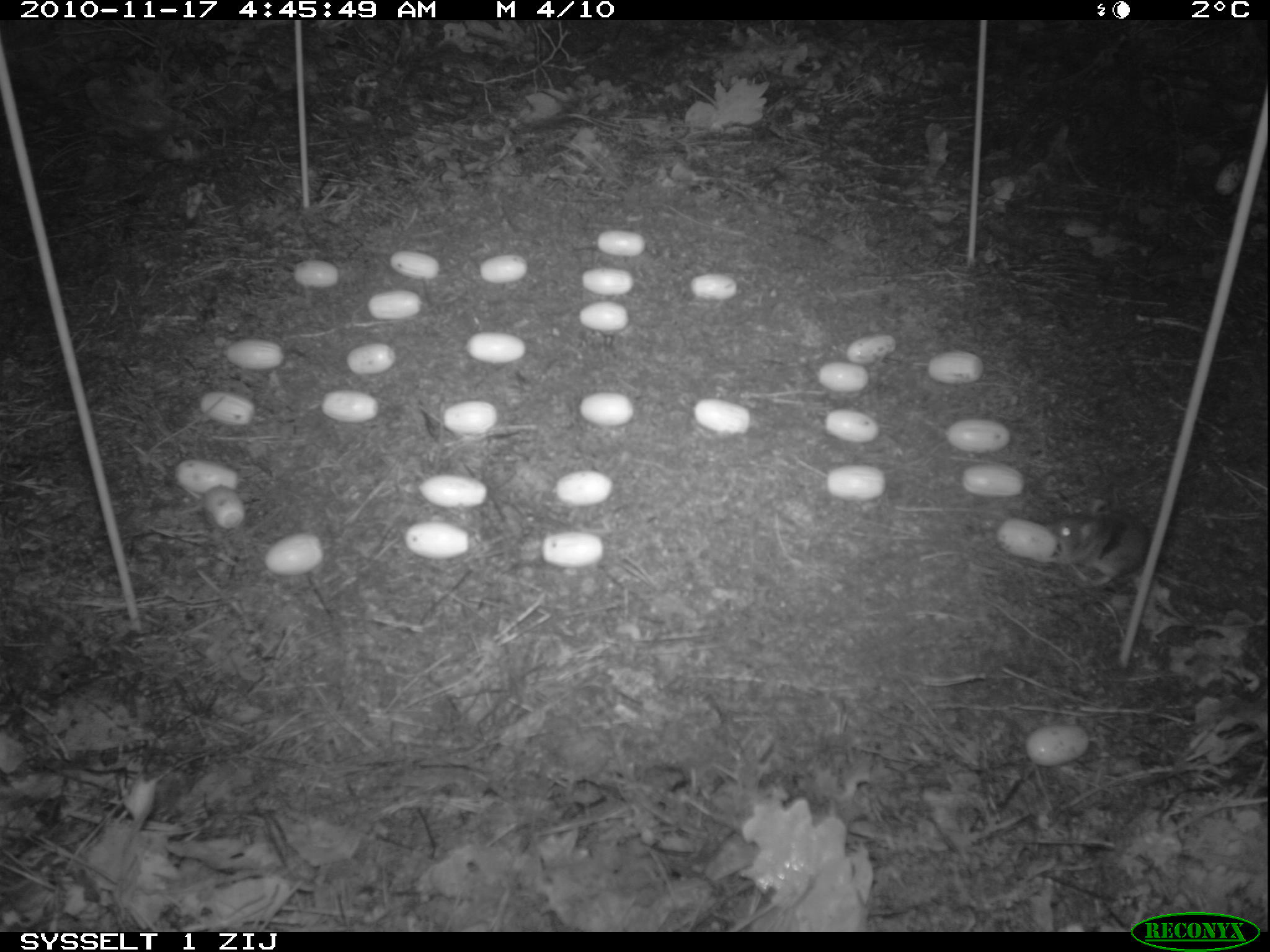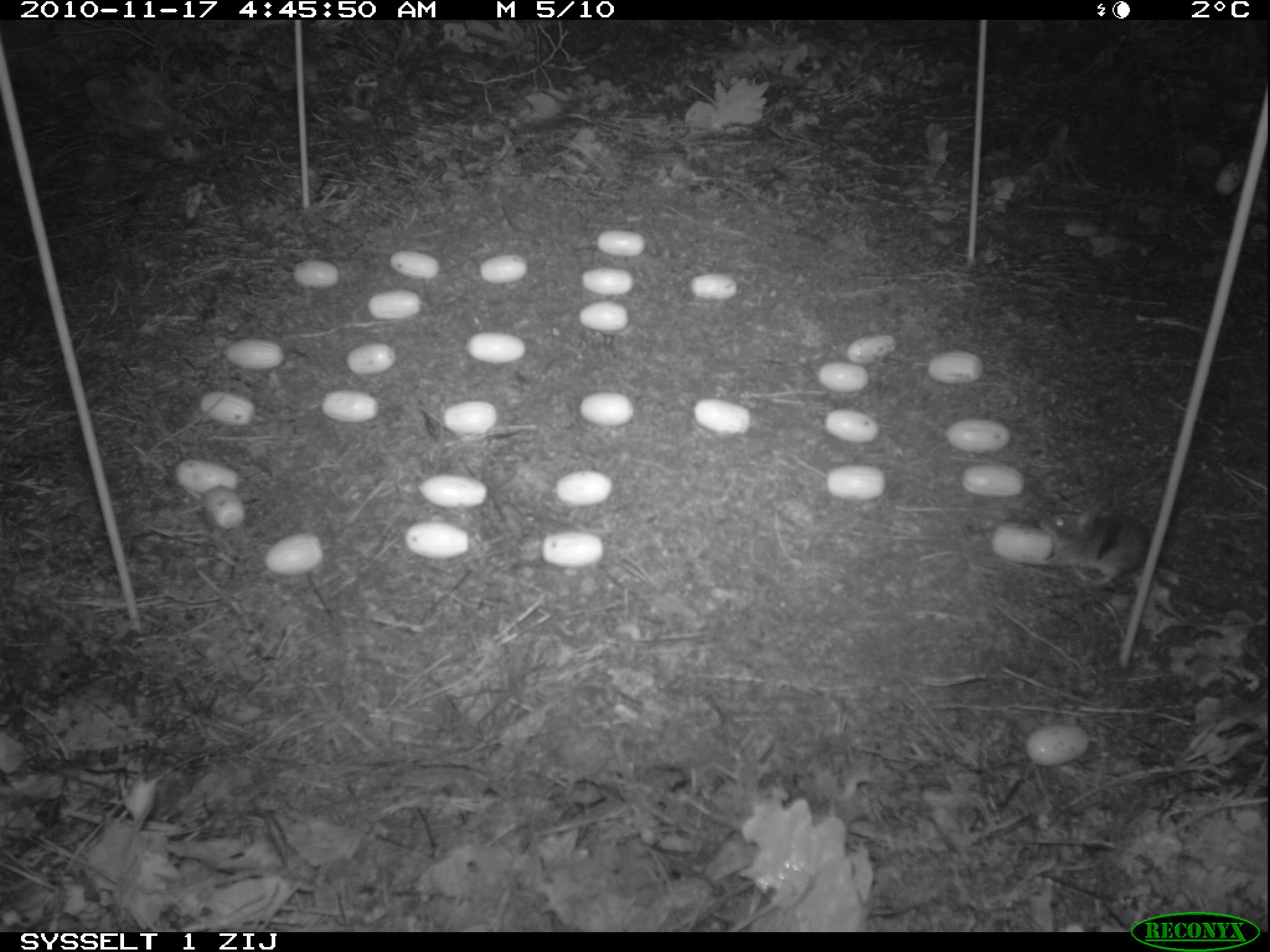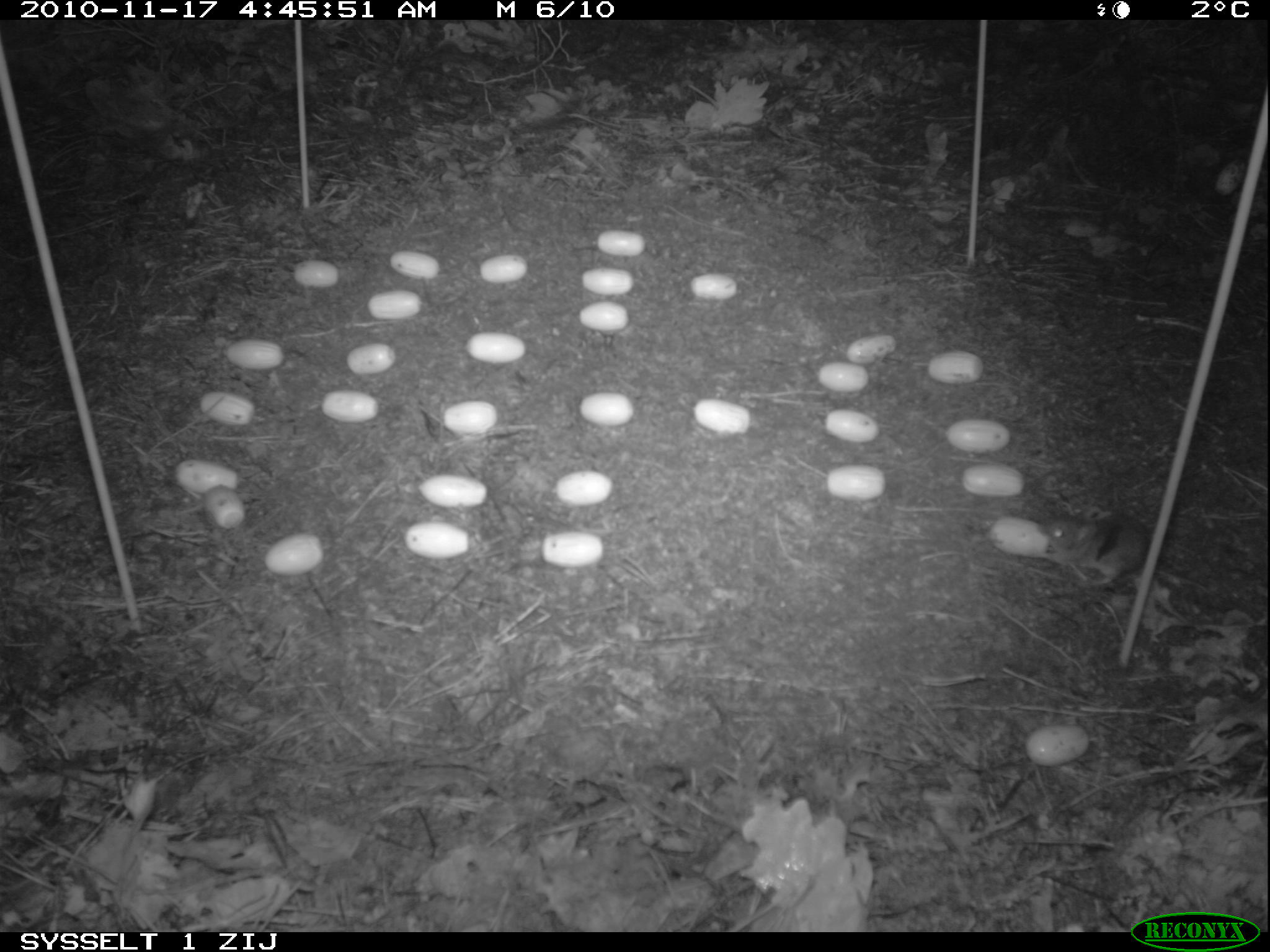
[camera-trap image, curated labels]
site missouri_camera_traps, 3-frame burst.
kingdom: Animalia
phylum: Chordata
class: Mammalia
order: Rodentia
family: Muridae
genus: Apodemus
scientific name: Apodemus sylvaticus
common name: wood mouse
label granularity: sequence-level